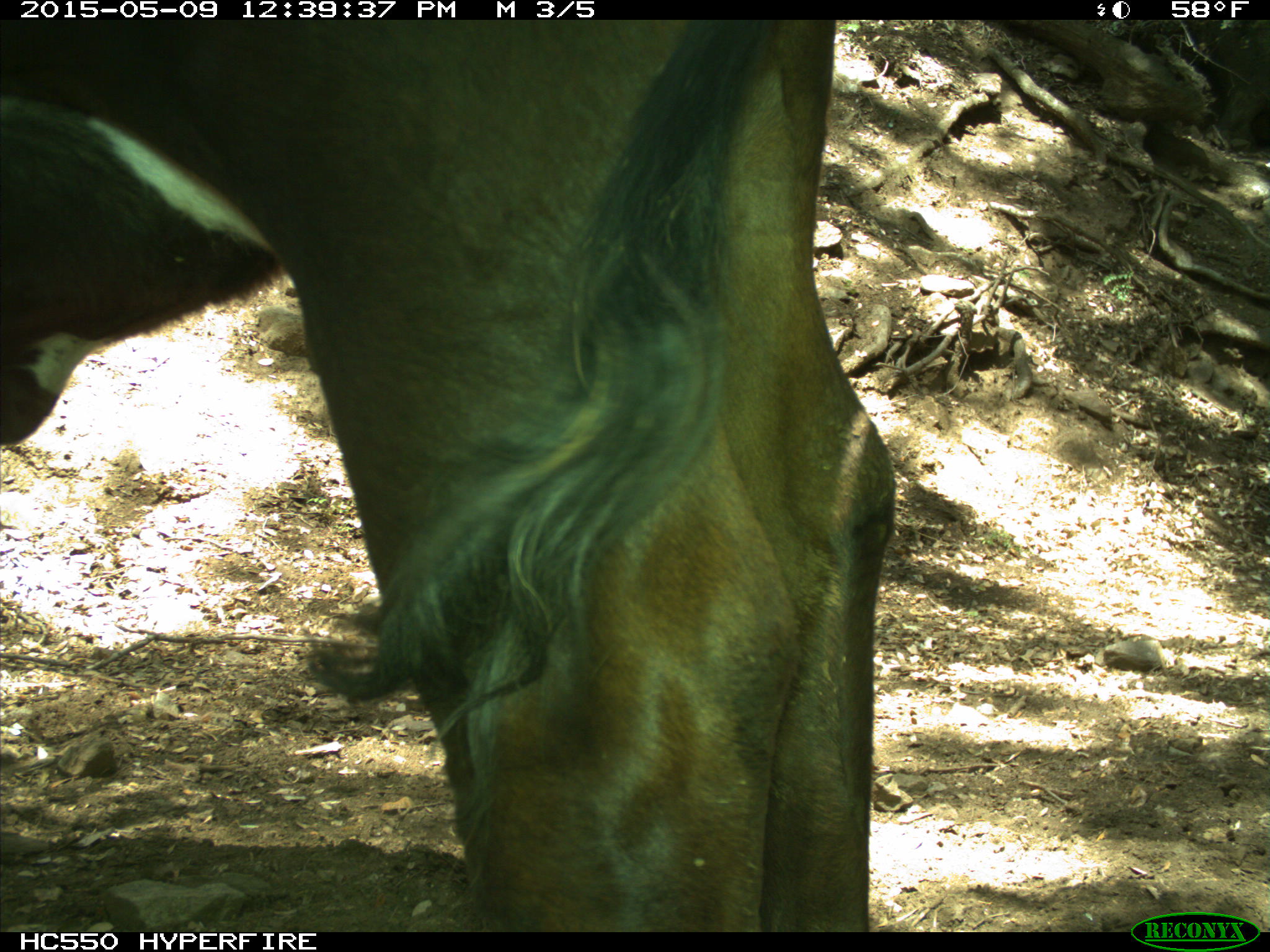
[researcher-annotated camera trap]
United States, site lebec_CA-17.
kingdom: Animalia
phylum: Chordata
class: Mammalia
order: Artiodactyla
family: Bovidae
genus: Bos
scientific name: Bos taurus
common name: domestic cow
Bos taurus (domestic cow).